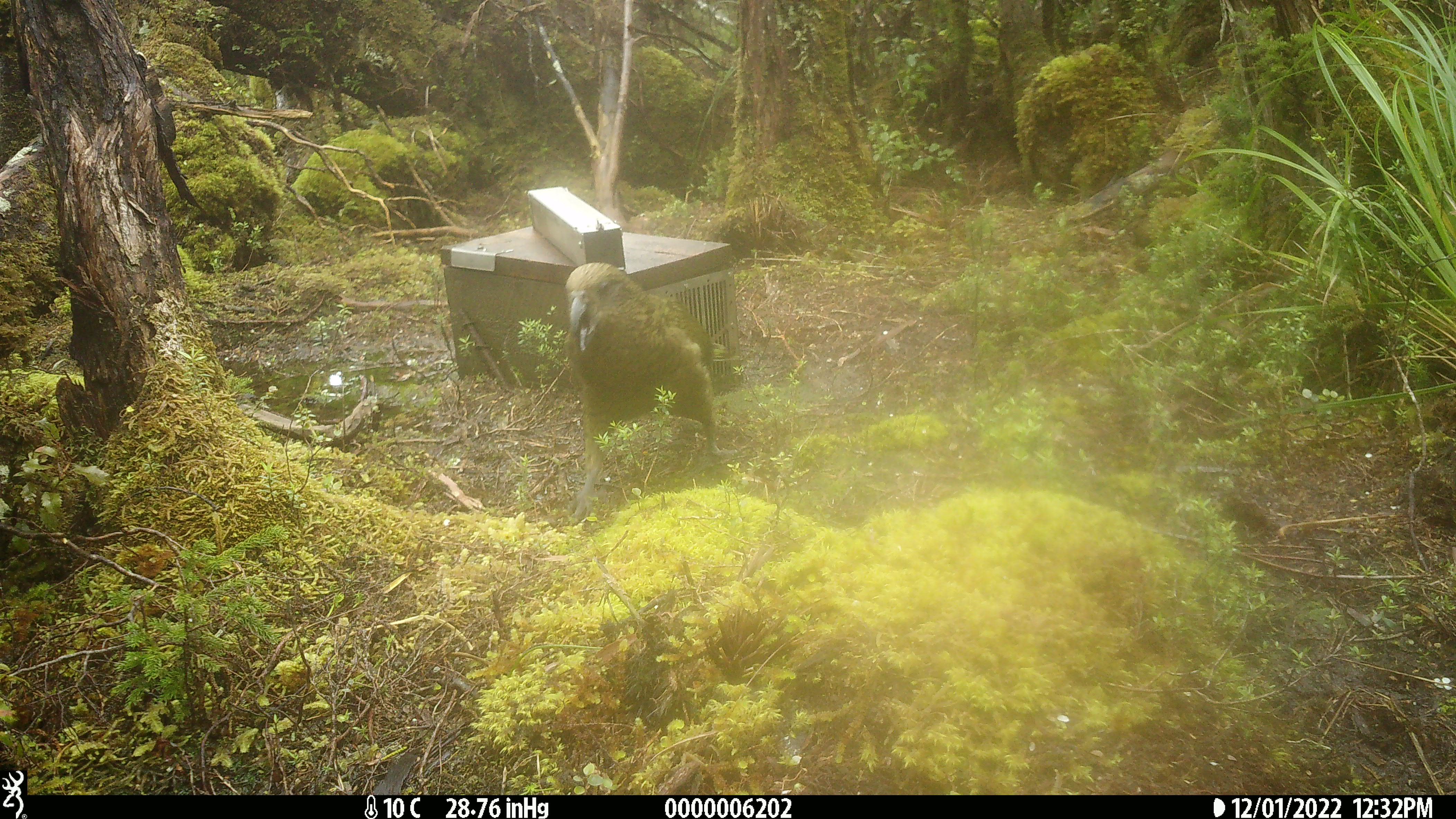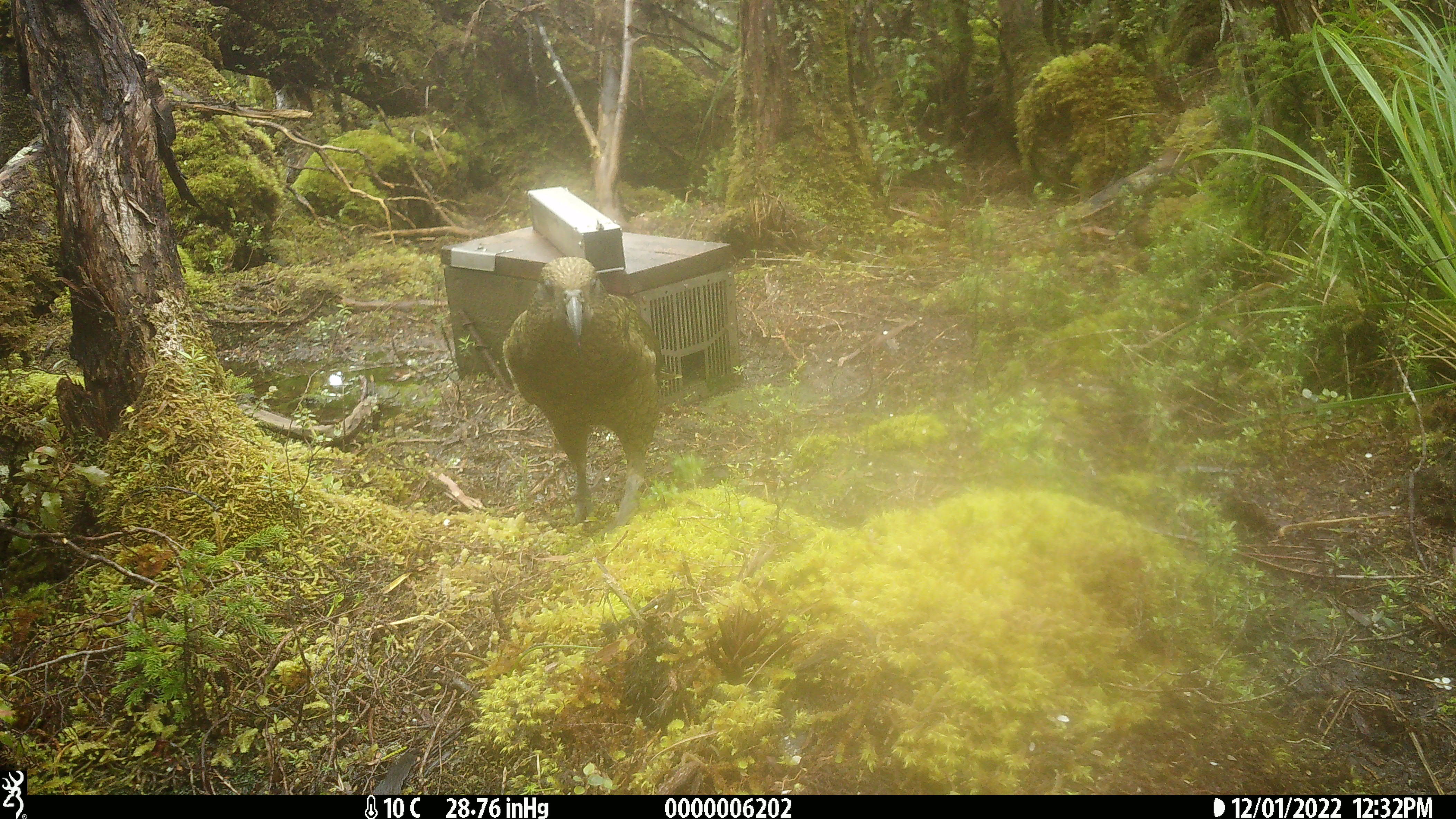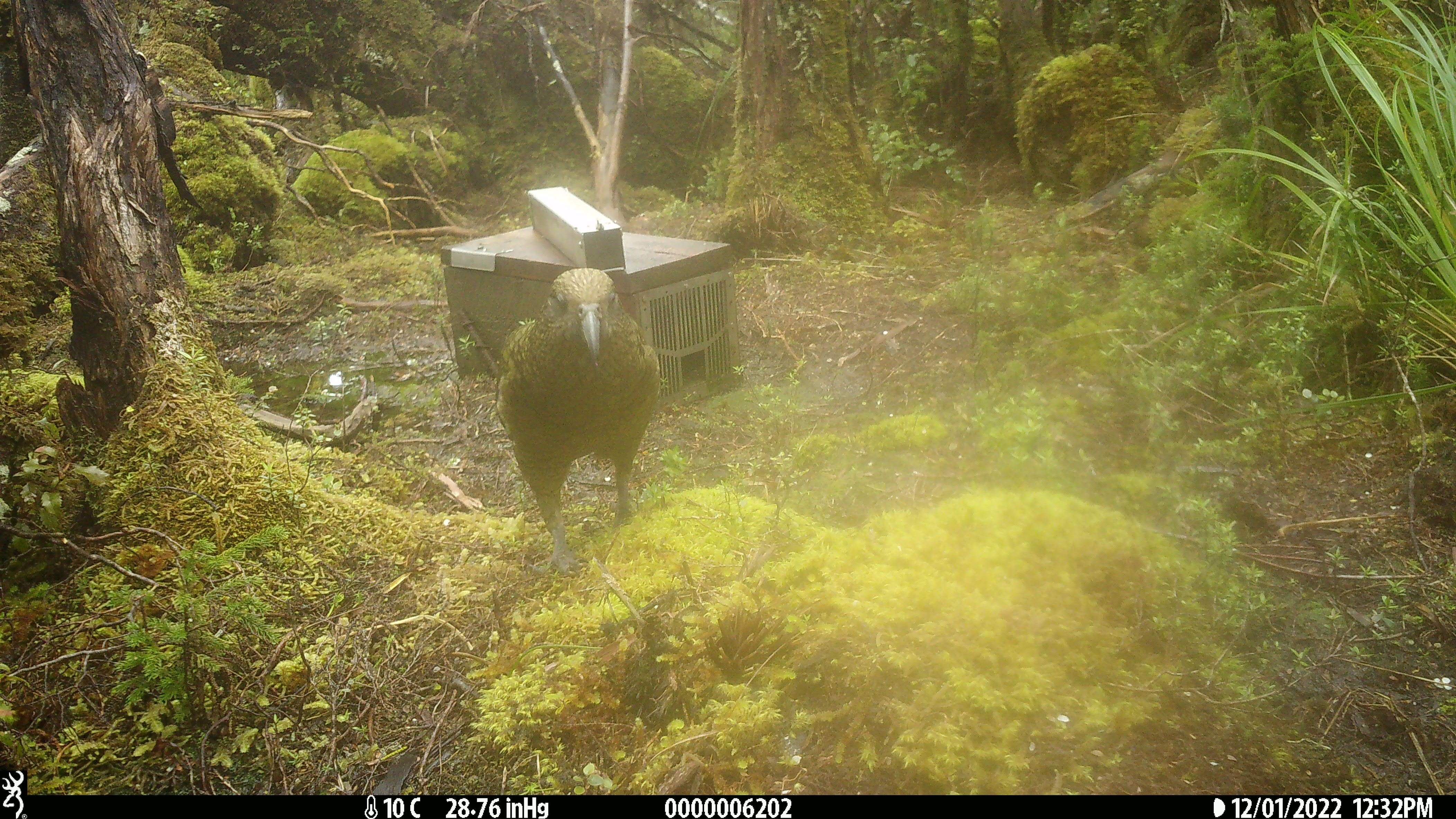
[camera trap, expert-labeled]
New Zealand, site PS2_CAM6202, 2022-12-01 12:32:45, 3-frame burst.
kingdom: Animalia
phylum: Chordata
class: Aves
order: Psittaciformes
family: Strigopidae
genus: Nestor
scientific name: Nestor notabilis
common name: kea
Kea (Nestor notabilis).